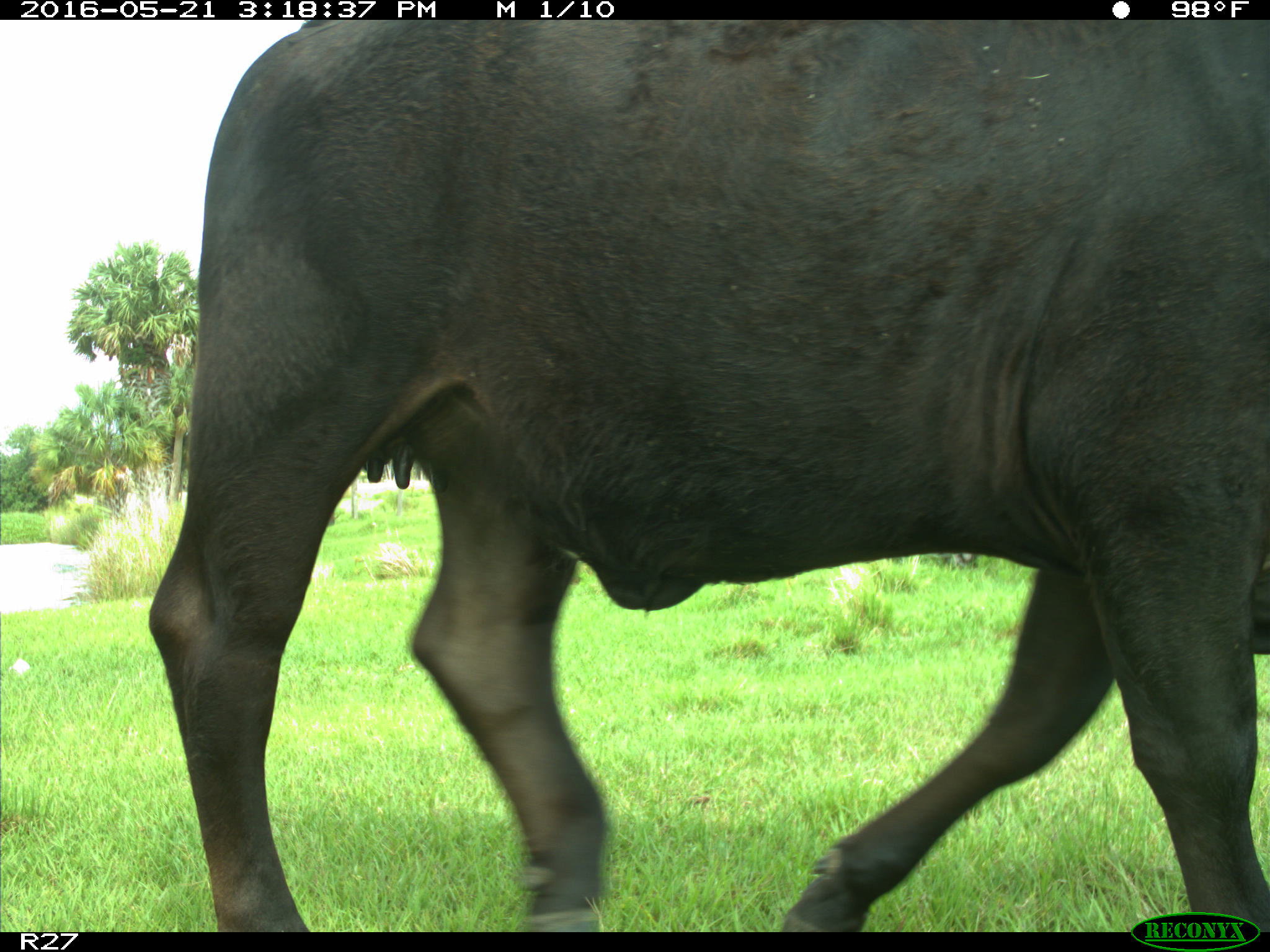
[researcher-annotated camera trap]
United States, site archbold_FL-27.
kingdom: Animalia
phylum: Chordata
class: Mammalia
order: Artiodactyla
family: Bovidae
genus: Bos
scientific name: Bos taurus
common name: domestic cow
Bos taurus (domestic cow).